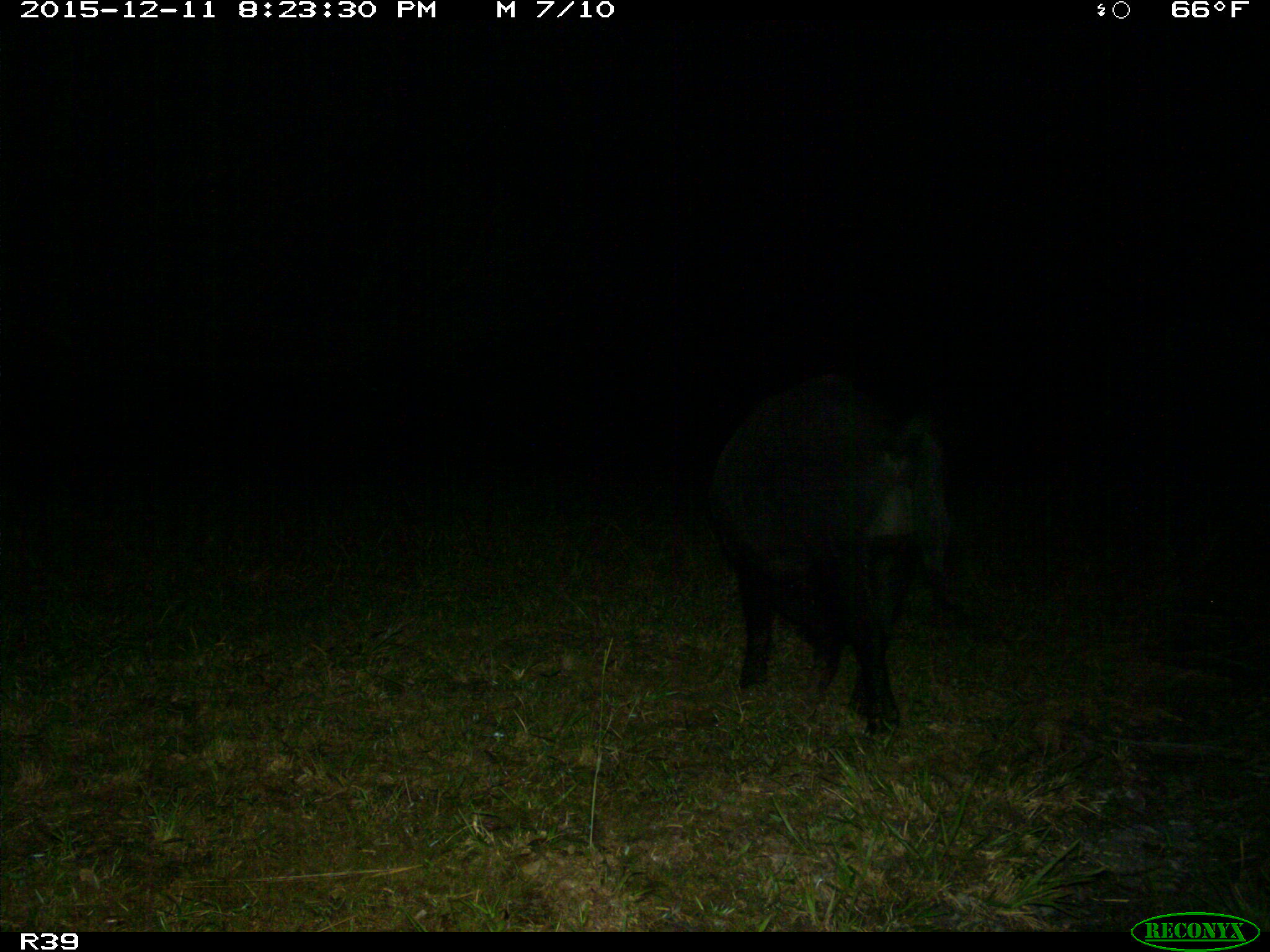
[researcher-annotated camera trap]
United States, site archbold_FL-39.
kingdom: Animalia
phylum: Chordata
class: Mammalia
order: Artiodactyla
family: Suidae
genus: Sus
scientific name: Sus scrofa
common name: wild boar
Sus scrofa (wild boar).